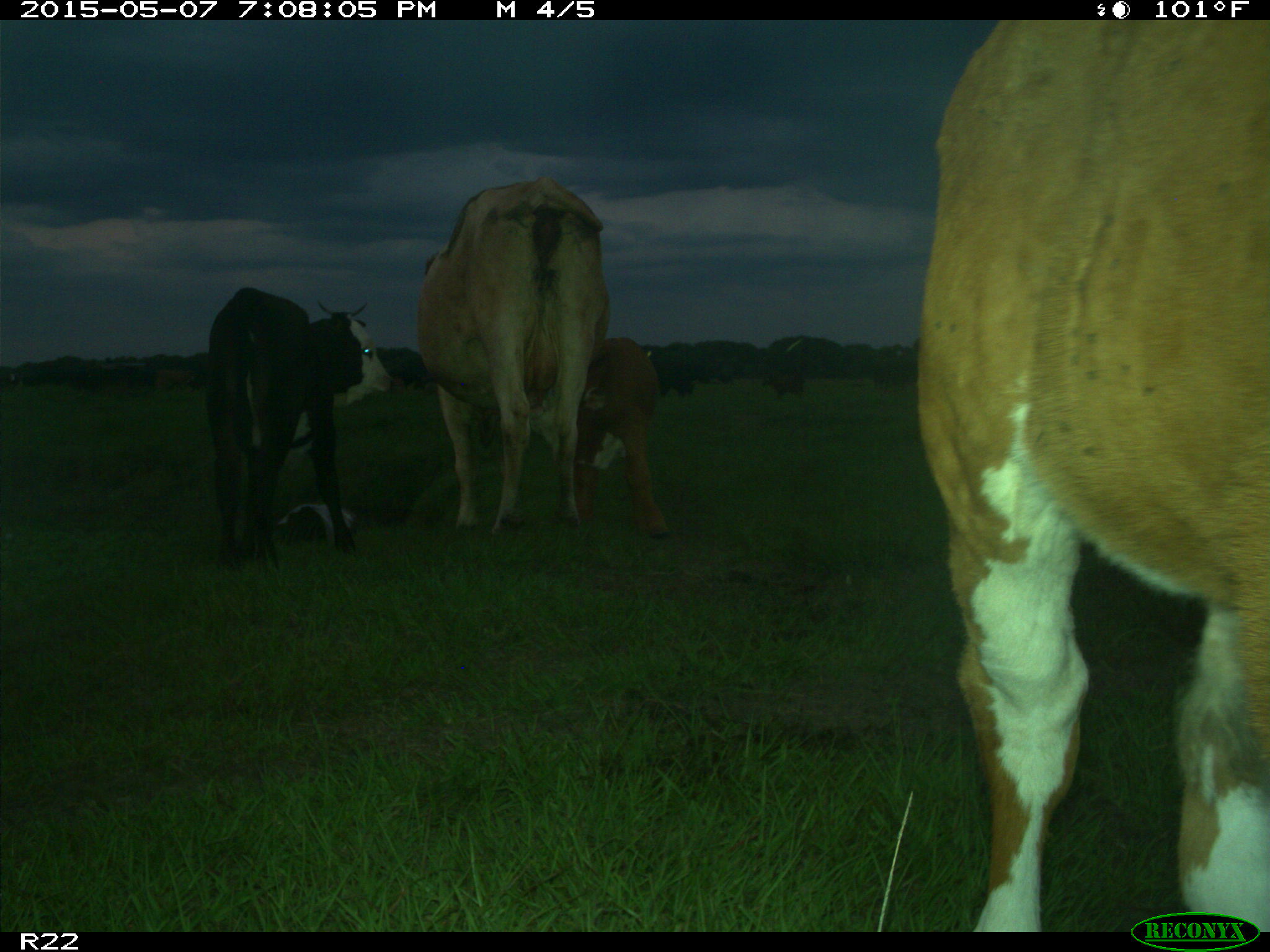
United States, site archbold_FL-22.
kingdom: Animalia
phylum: Chordata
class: Mammalia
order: Artiodactyla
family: Bovidae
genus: Bos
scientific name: Bos taurus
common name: domestic cow